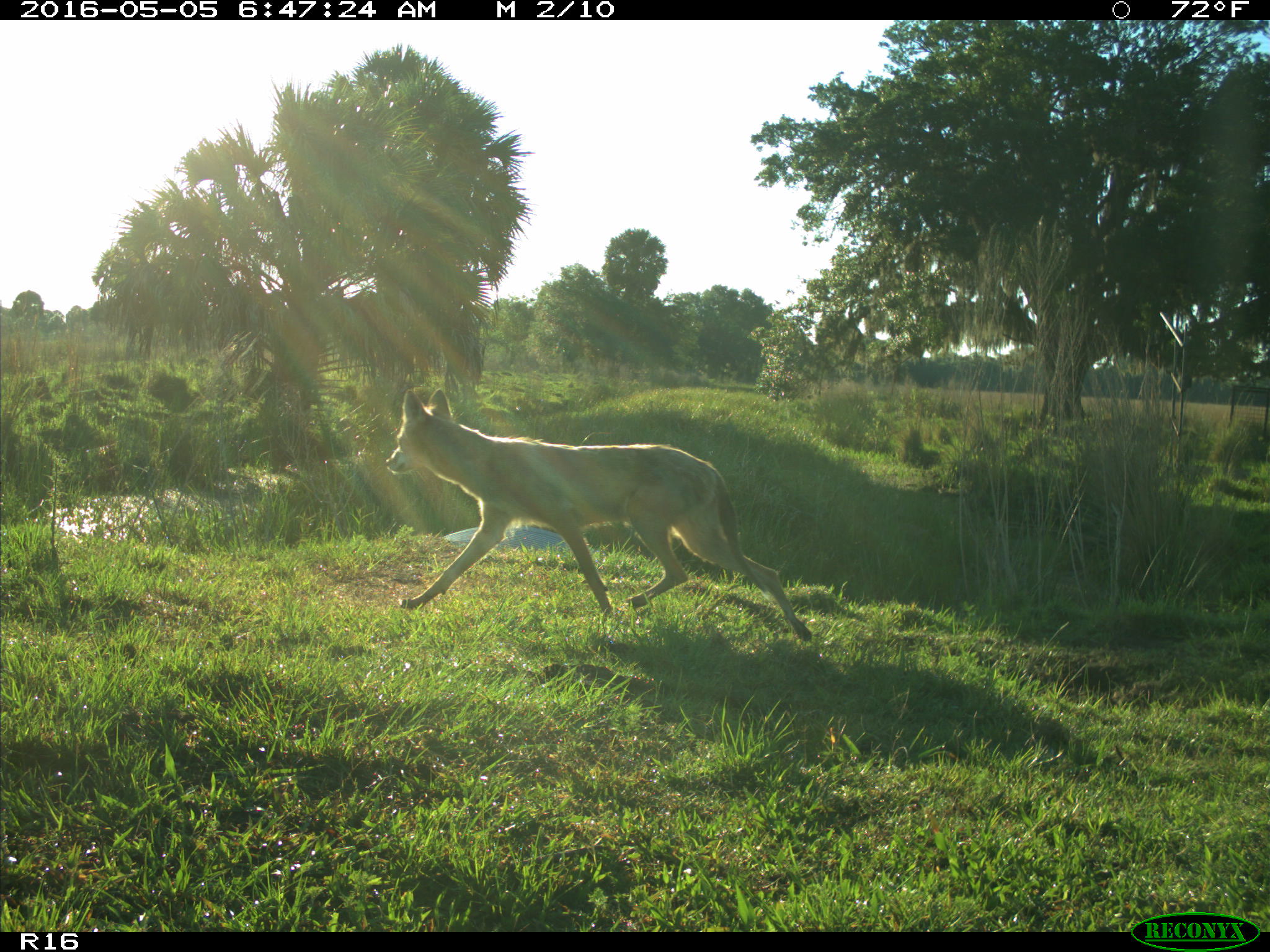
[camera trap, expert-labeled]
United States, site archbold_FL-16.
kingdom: Animalia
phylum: Chordata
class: Mammalia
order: Carnivora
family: Canidae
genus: Canis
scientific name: Canis latrans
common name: coyote